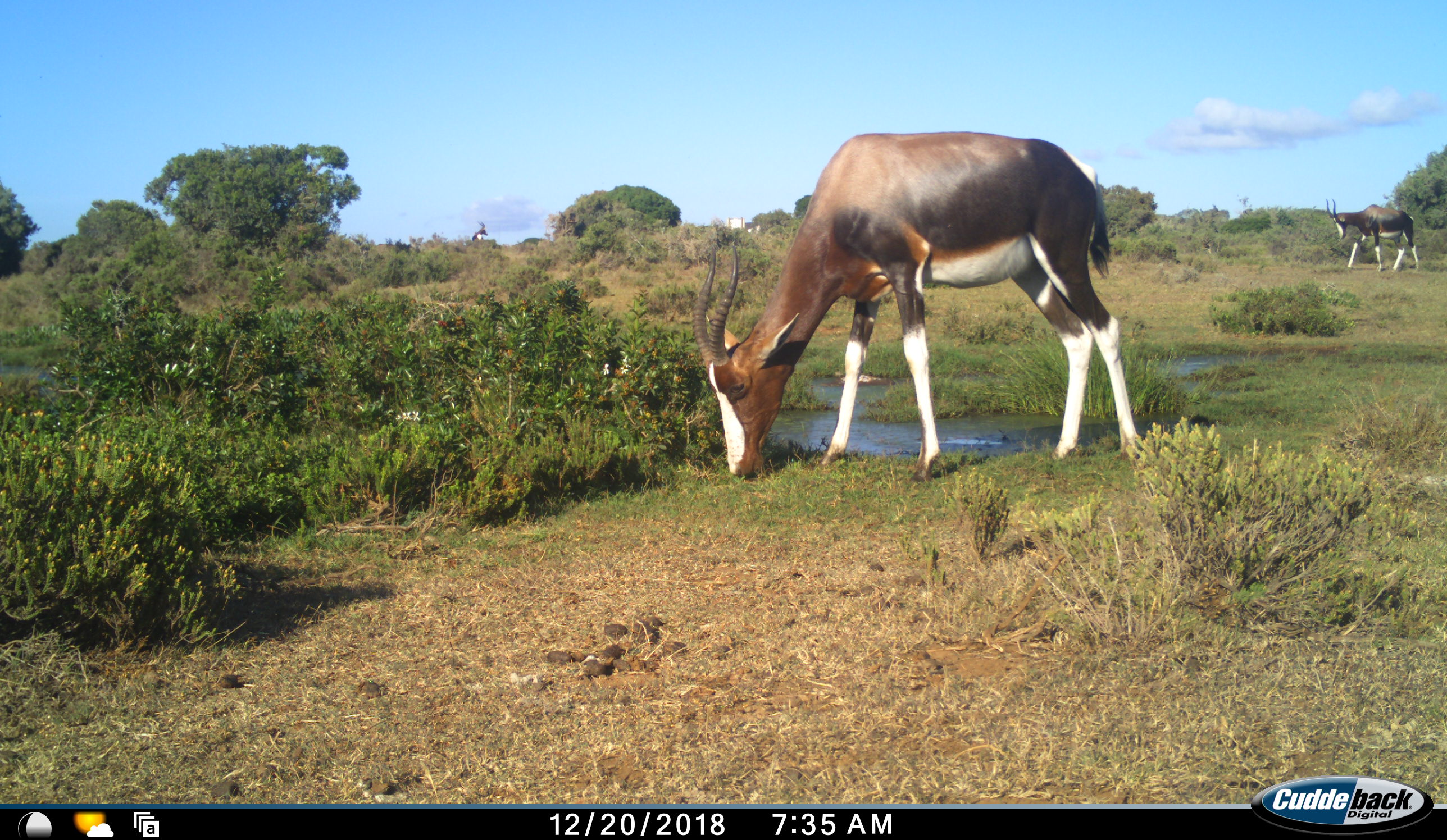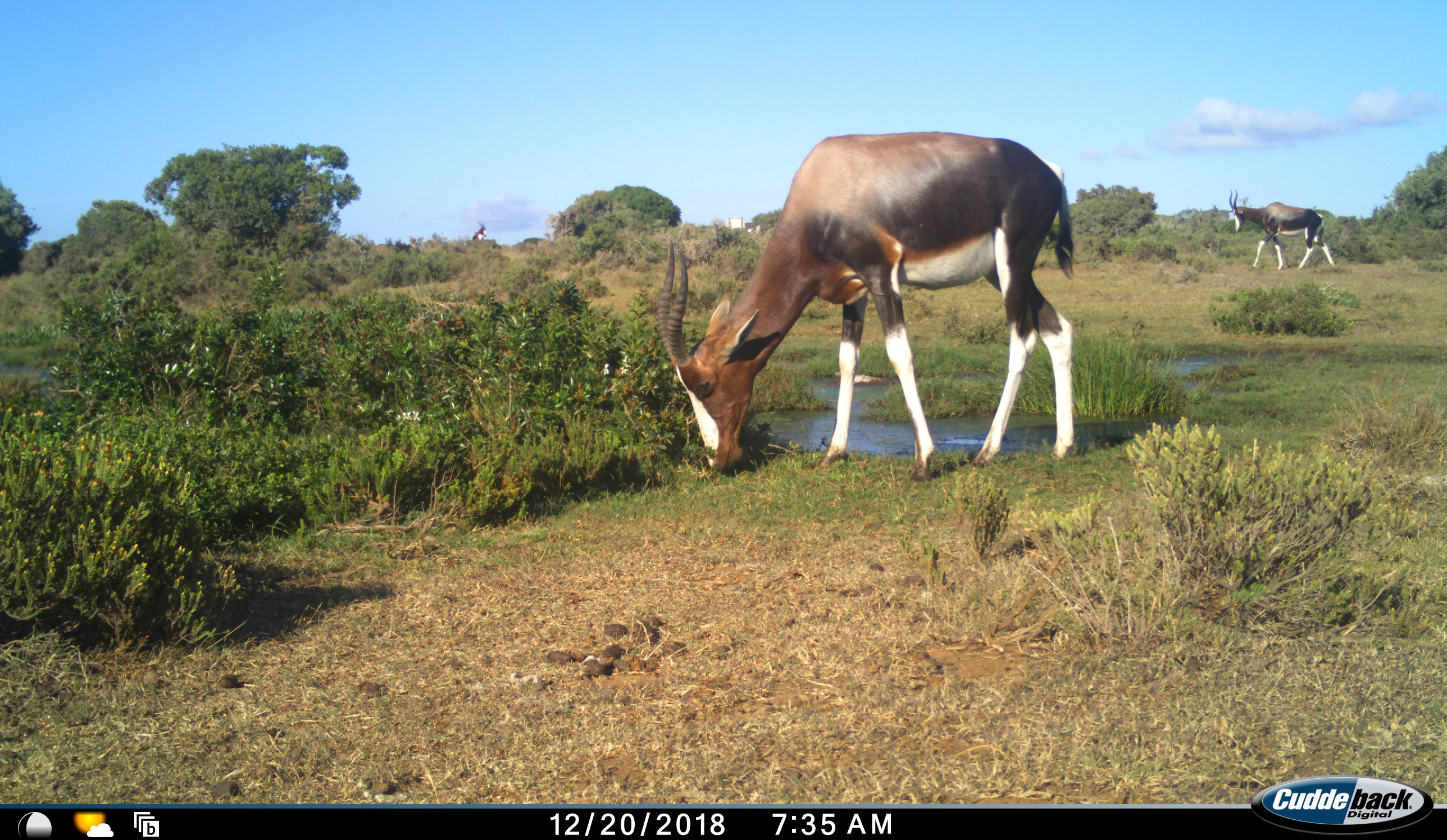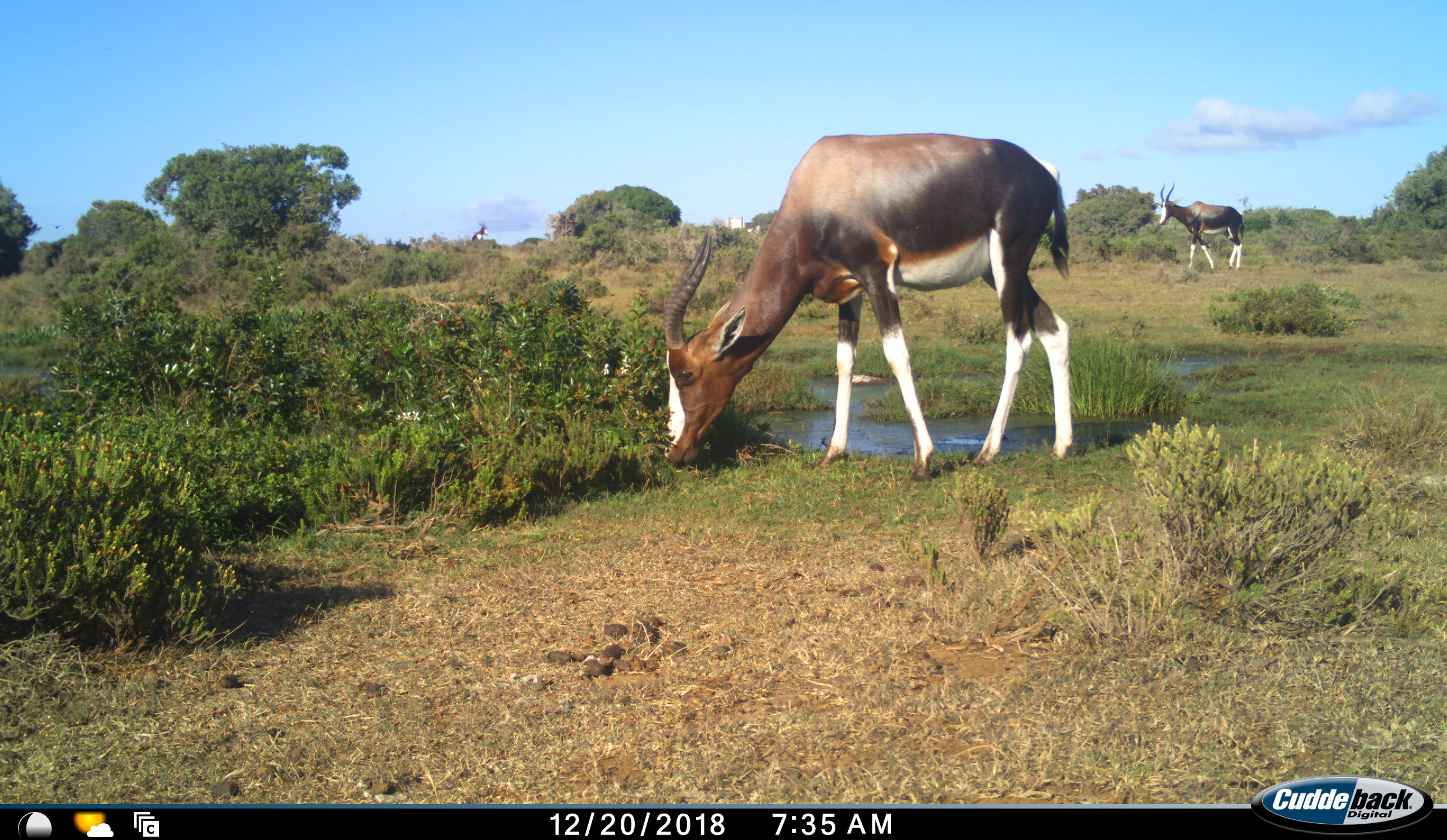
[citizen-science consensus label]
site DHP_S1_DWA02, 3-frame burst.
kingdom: Animalia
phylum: Chordata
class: Mammalia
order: Artiodactyla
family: Bovidae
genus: Damaliscus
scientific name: Damaliscus pygargus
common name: bontebok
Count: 2.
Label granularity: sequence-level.